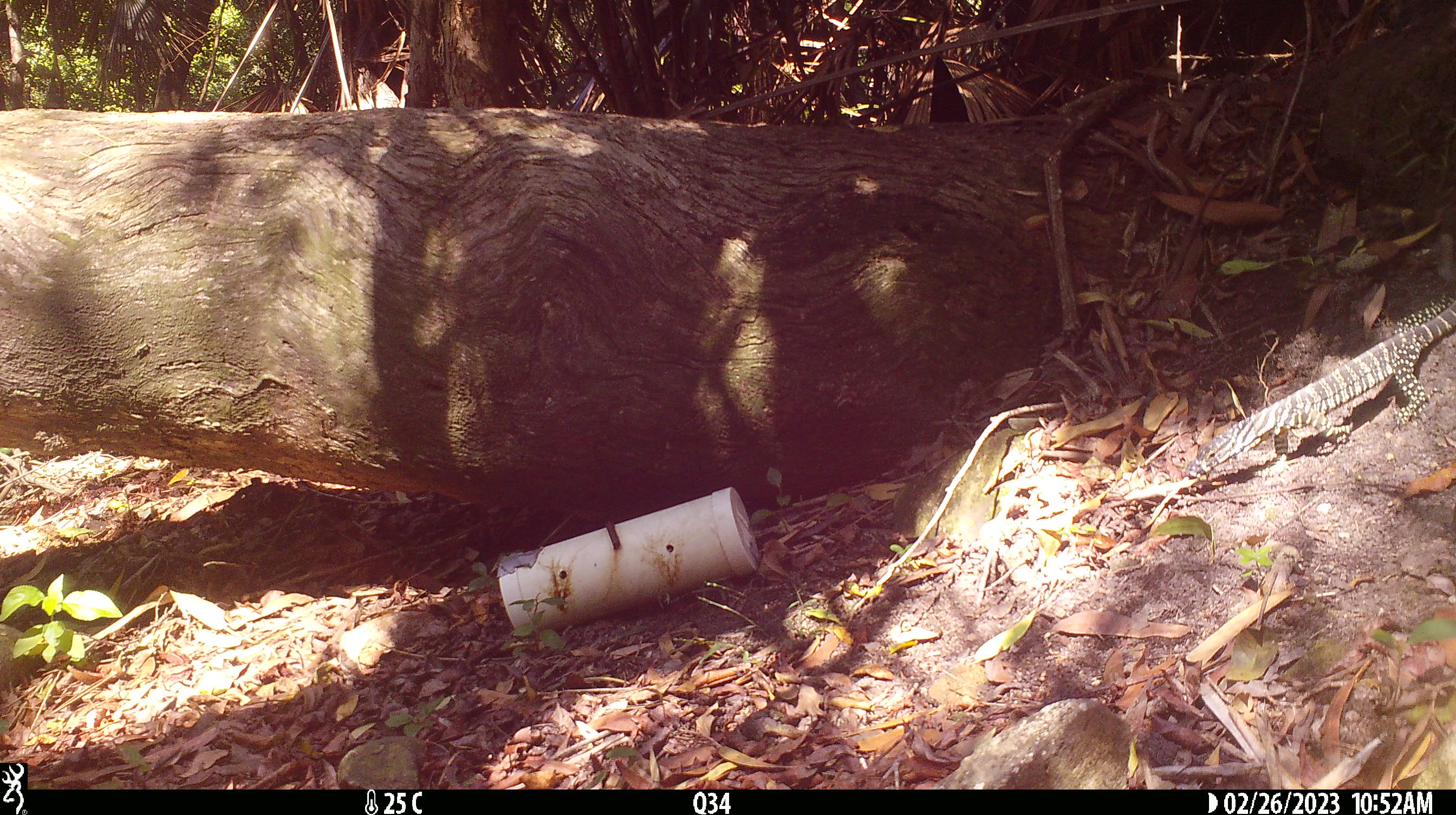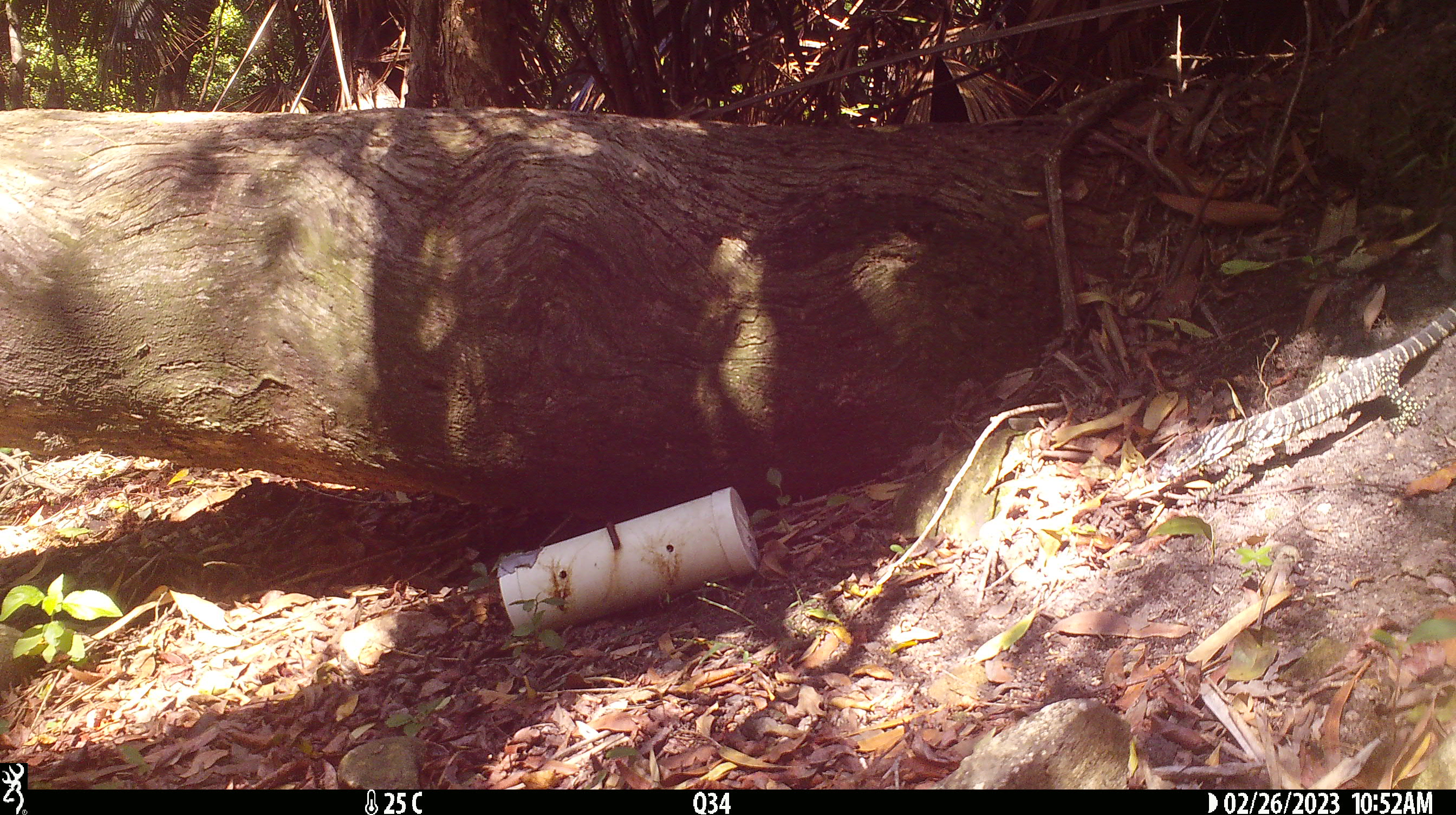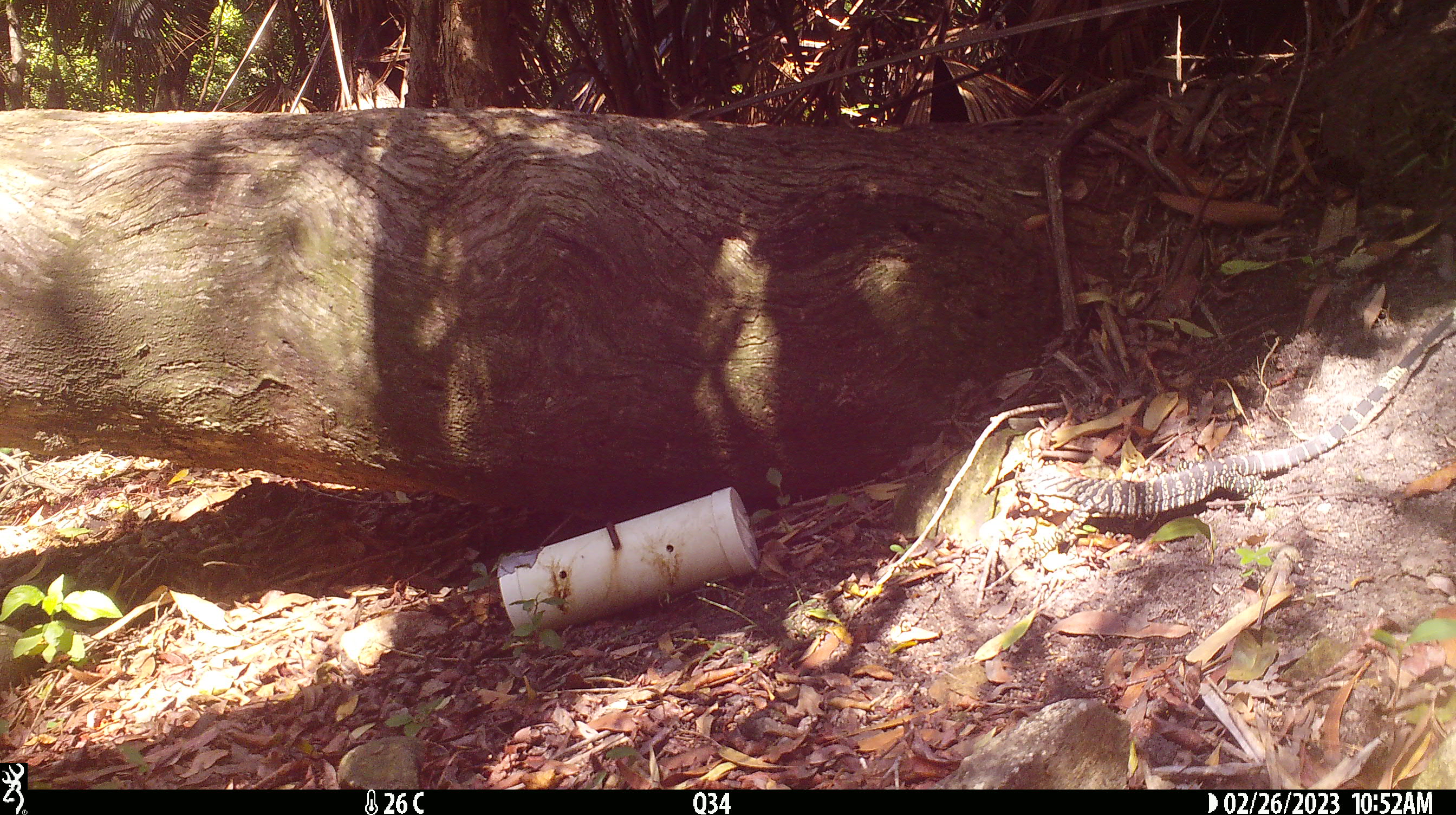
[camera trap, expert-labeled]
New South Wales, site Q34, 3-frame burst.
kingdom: Animalia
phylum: Chordata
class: Reptilia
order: Squamata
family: Varanidae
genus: Varanus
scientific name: Varanus varius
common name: lace monitor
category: goanna